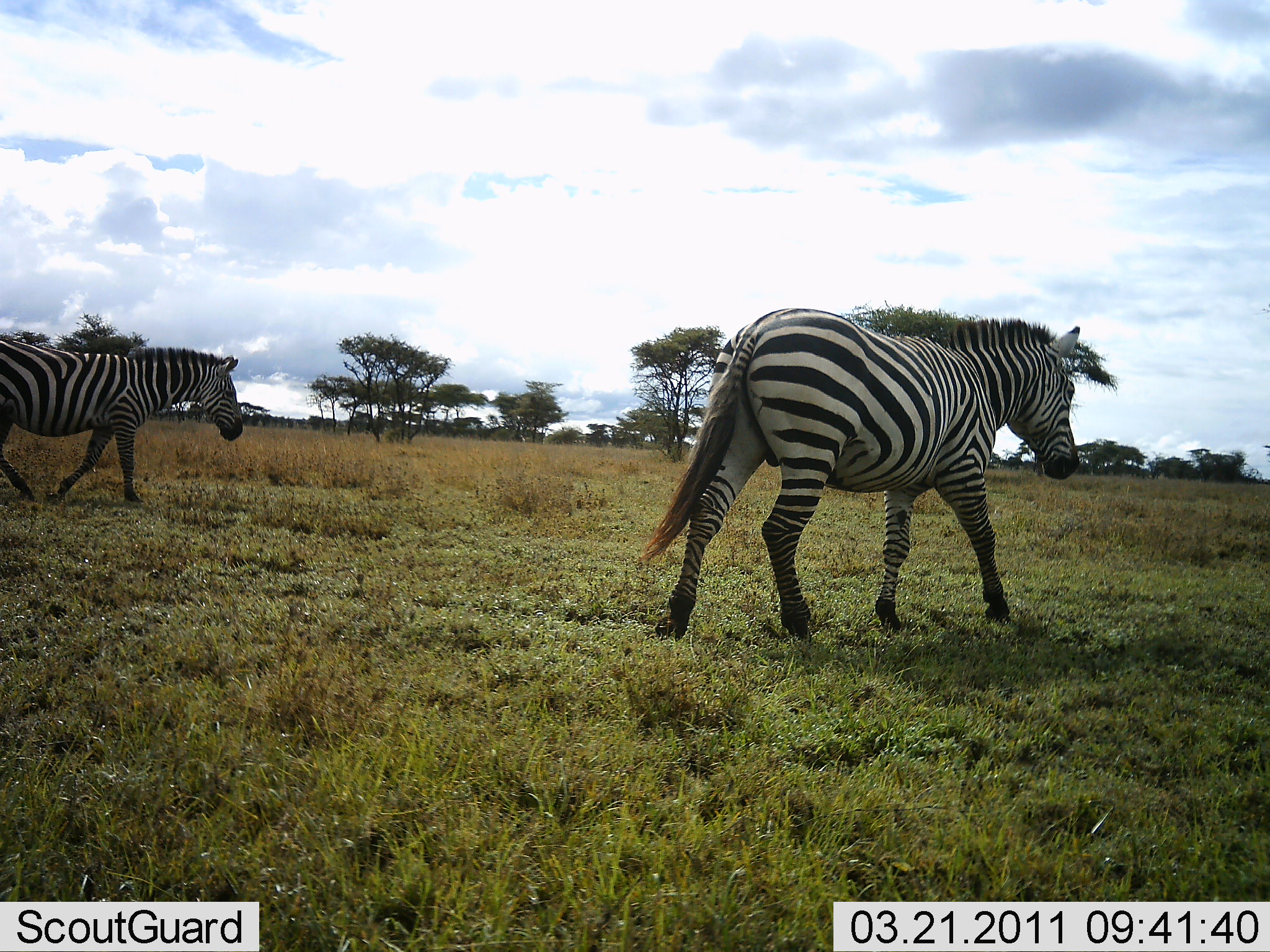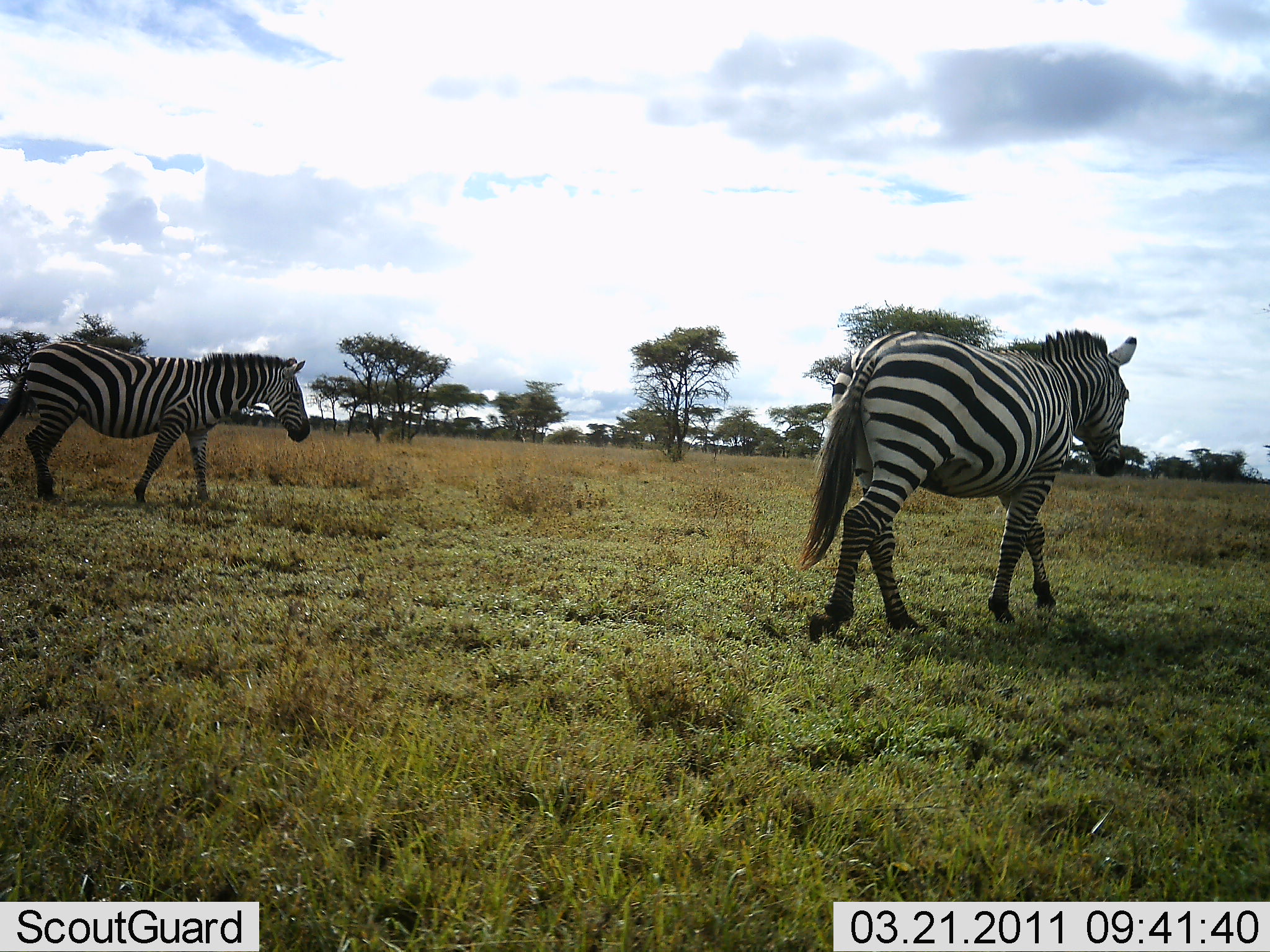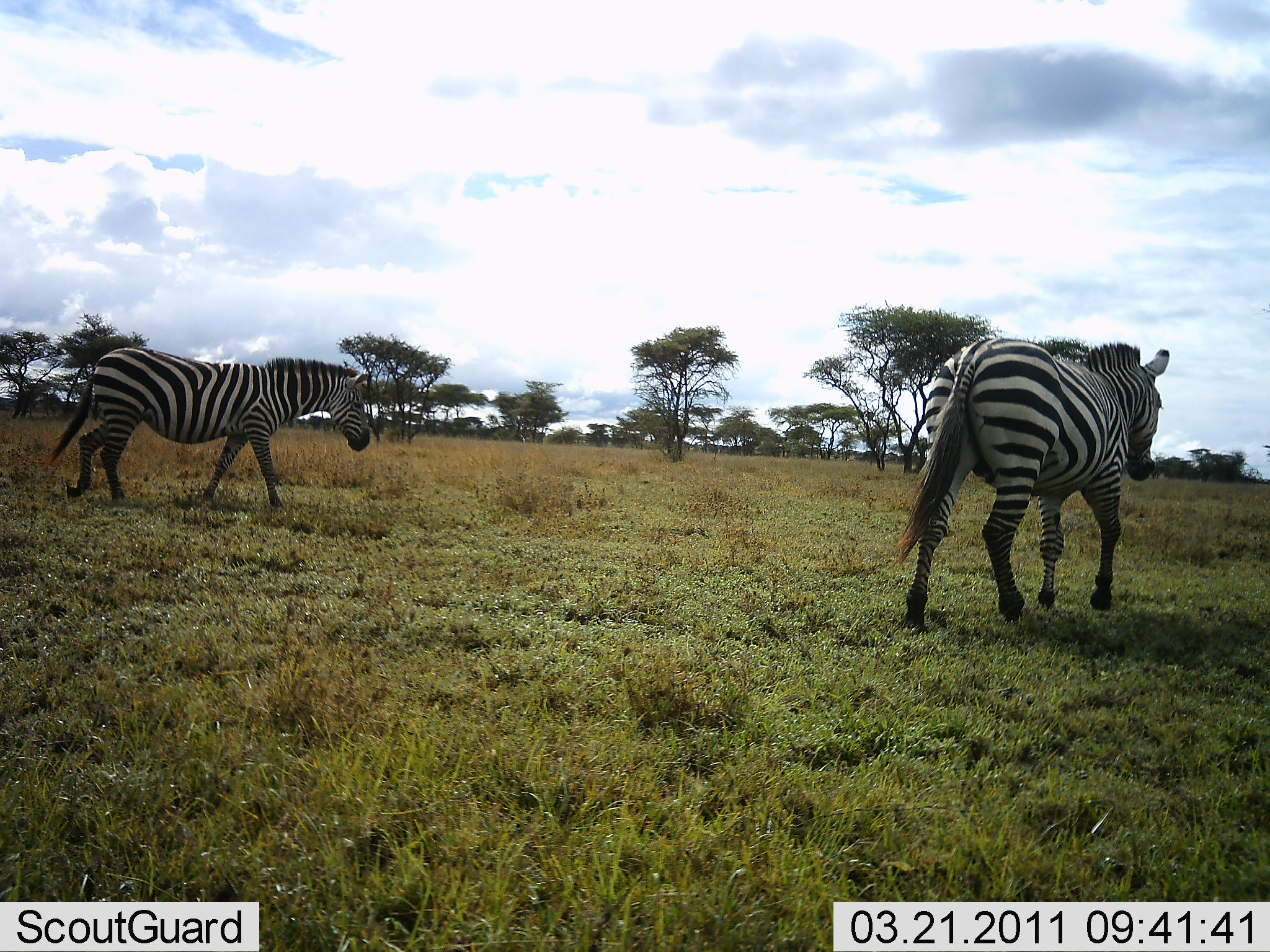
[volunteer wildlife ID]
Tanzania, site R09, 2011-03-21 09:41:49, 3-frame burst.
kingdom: Animalia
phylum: Chordata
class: Mammalia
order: Perissodactyla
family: Equidae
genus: Equus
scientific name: Equus quagga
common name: plains zebra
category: zebra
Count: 2.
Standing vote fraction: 13%.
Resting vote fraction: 0%.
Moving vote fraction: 93%.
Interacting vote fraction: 0%.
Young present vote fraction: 0%.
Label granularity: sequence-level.